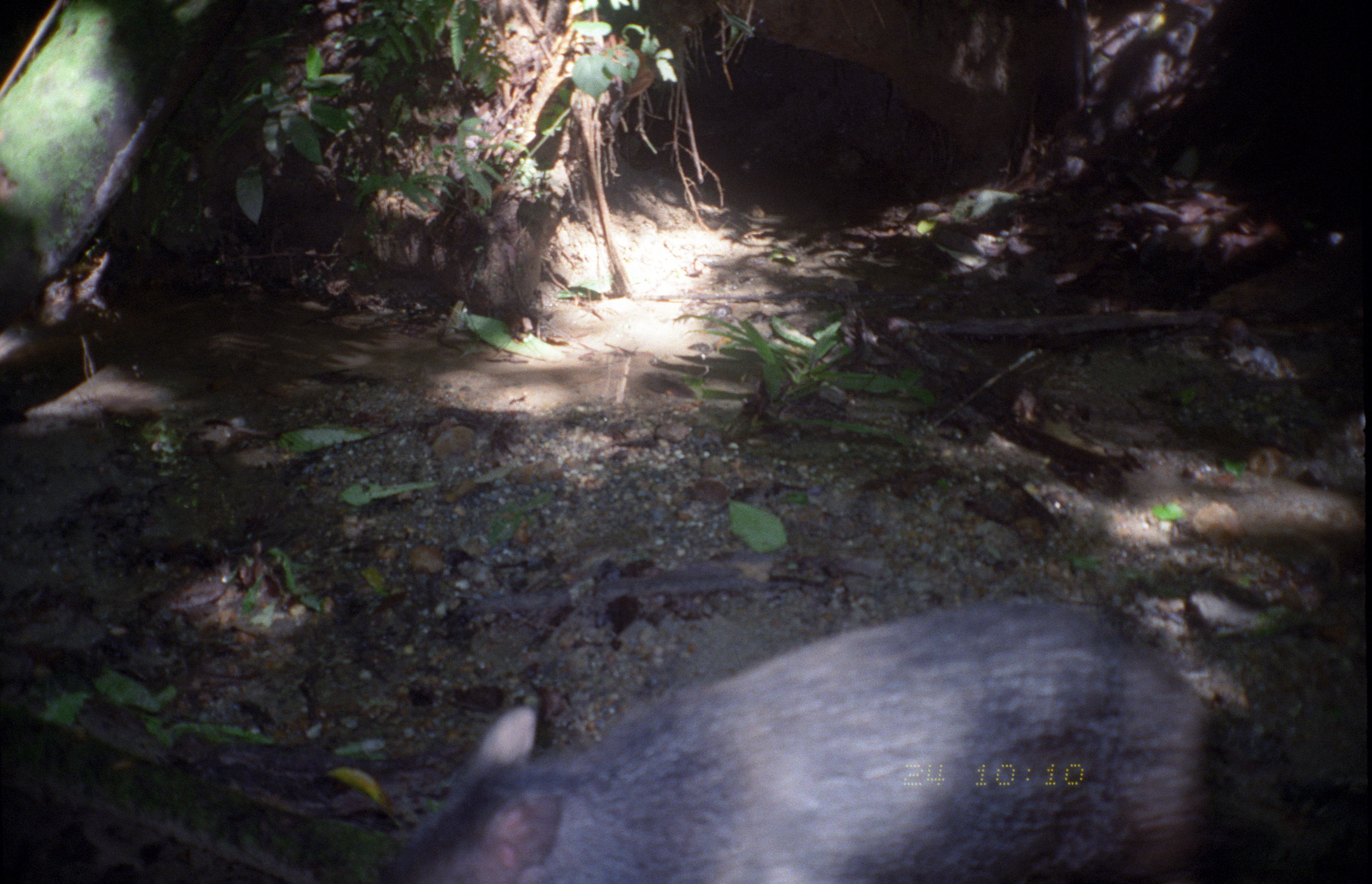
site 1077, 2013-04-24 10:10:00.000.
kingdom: Animalia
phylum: Chordata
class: Mammalia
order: Artiodactyla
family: Tayassuidae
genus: Pecari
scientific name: Pecari tajacu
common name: collared peccary